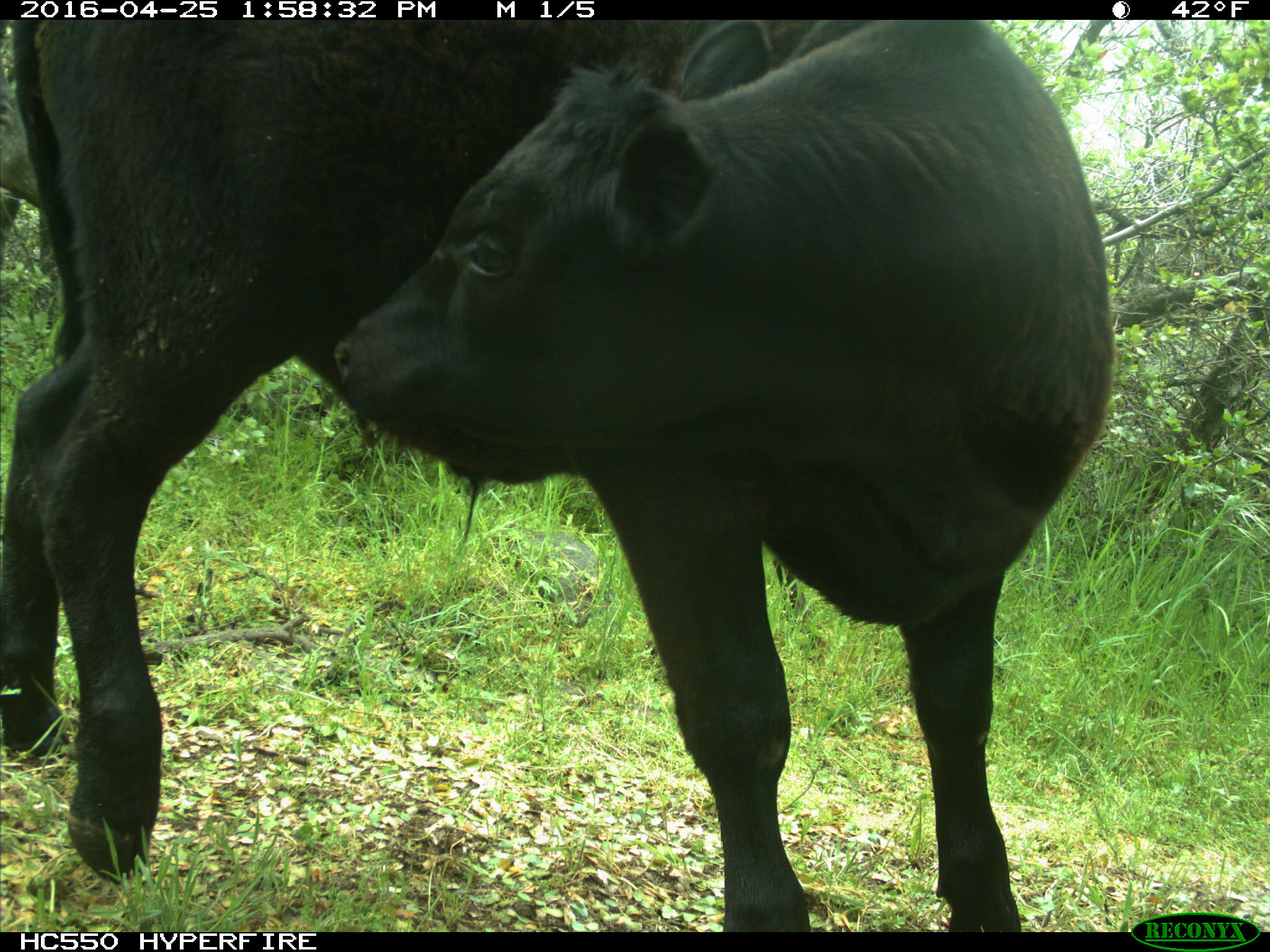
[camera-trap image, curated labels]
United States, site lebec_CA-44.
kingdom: Animalia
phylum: Chordata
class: Mammalia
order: Artiodactyla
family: Bovidae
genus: Bos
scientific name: Bos taurus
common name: domestic cow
Bos taurus (domestic cow).